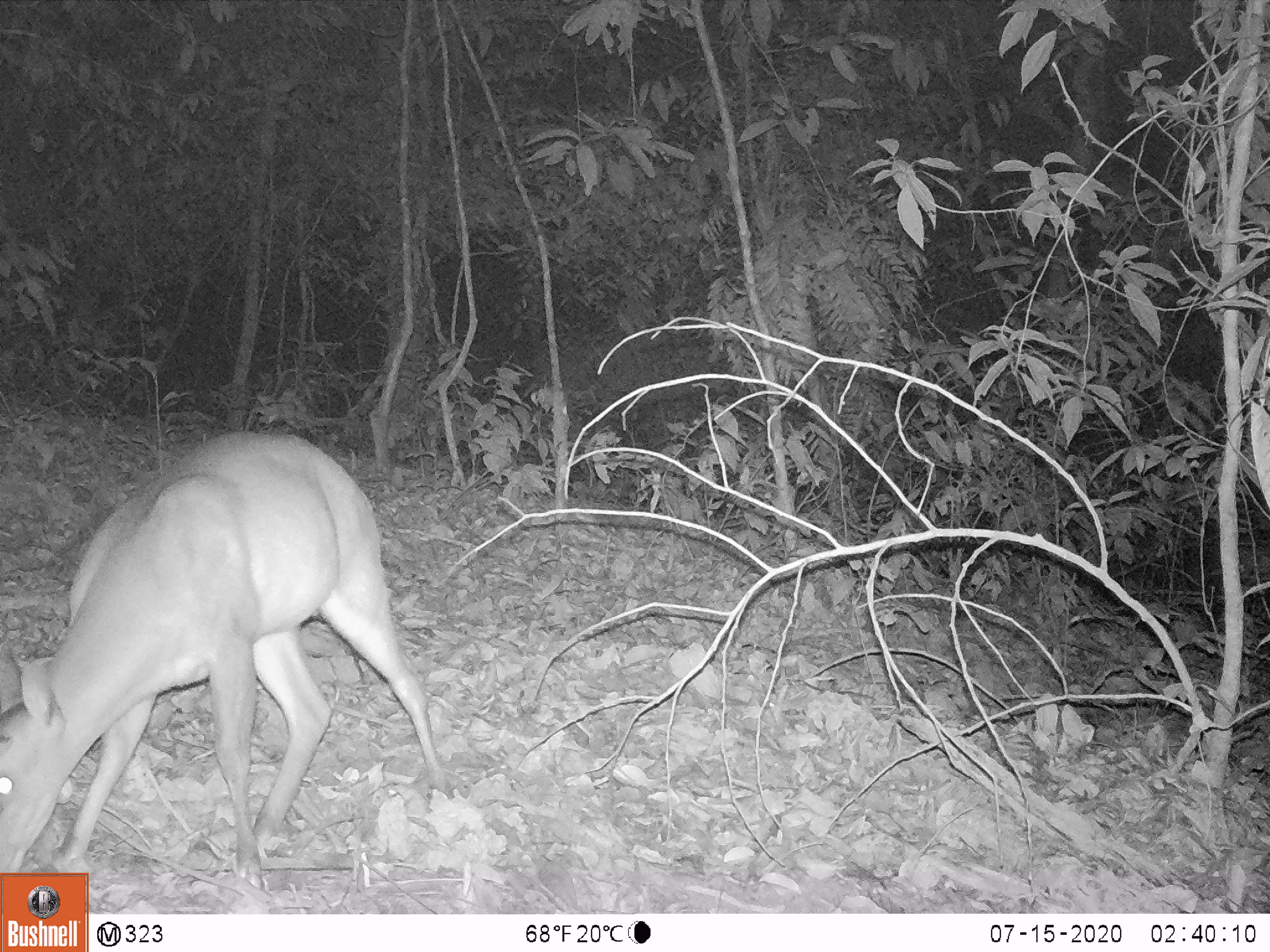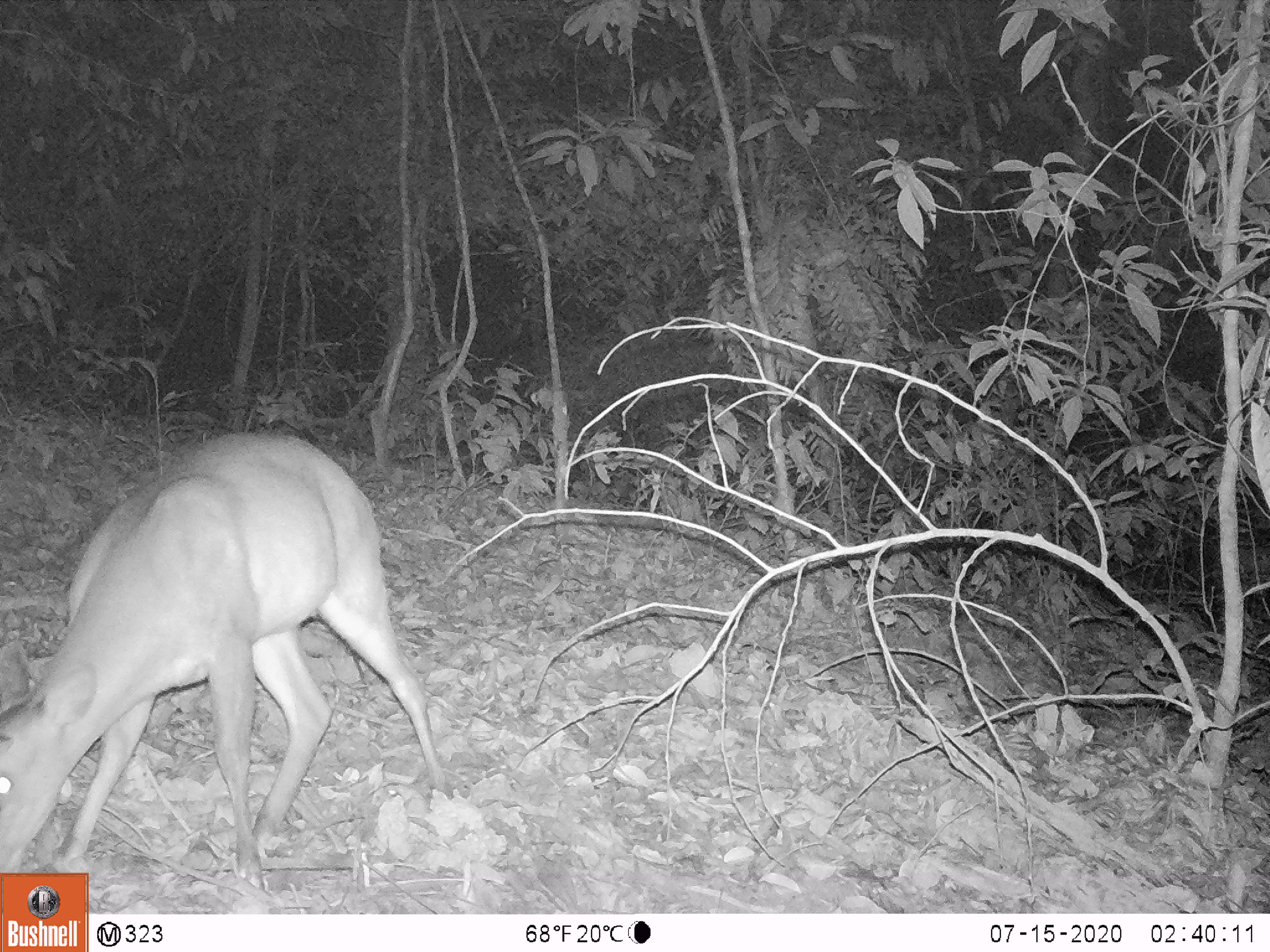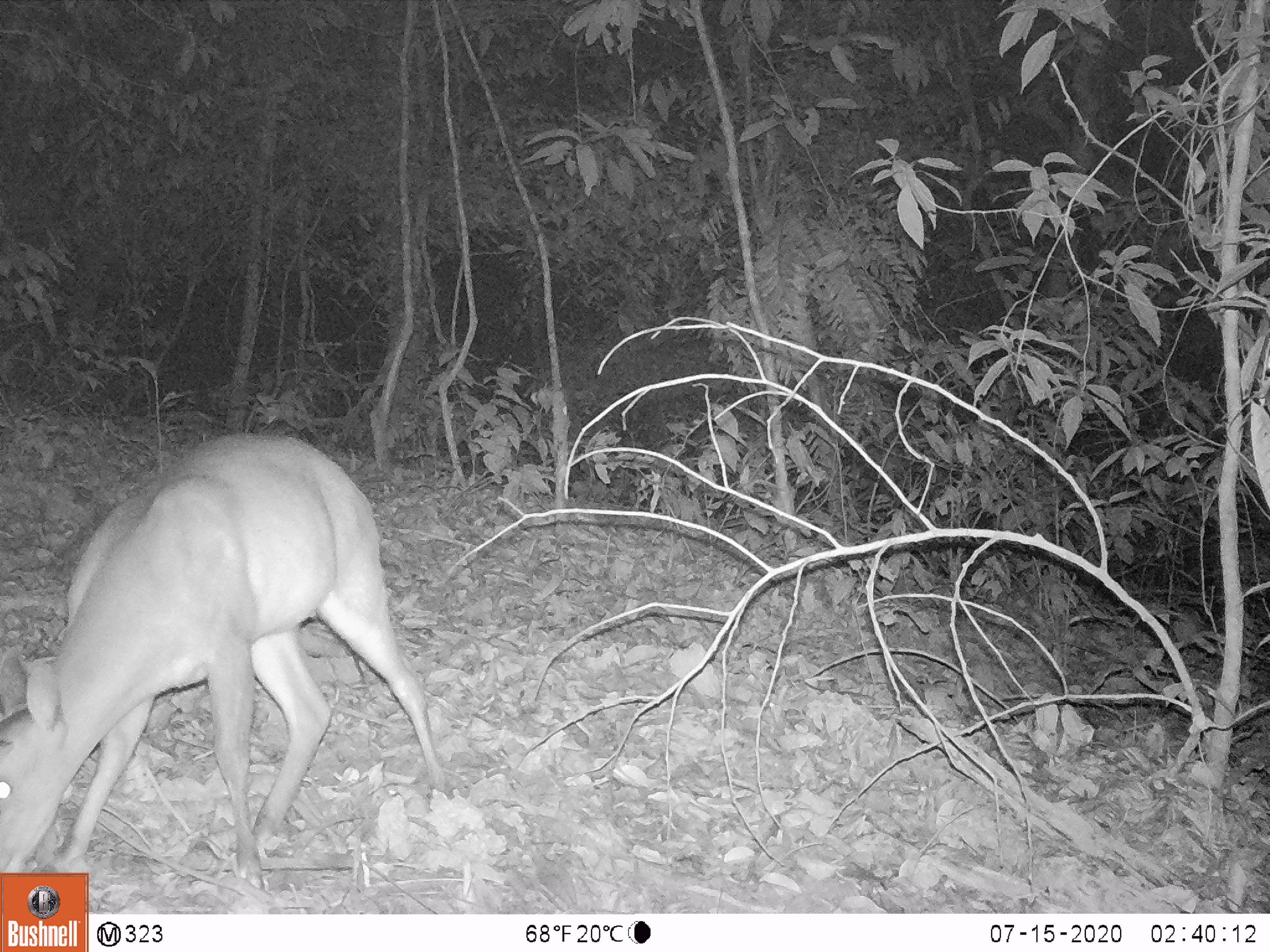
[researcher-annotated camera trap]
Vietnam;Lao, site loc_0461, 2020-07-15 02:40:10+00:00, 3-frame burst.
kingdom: Animalia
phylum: Chordata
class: Mammalia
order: Artiodactyla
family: Cervidae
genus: Muntiacus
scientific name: Muntiacus vuquangensis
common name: large-antlered muntjac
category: large antlered muntjac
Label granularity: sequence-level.